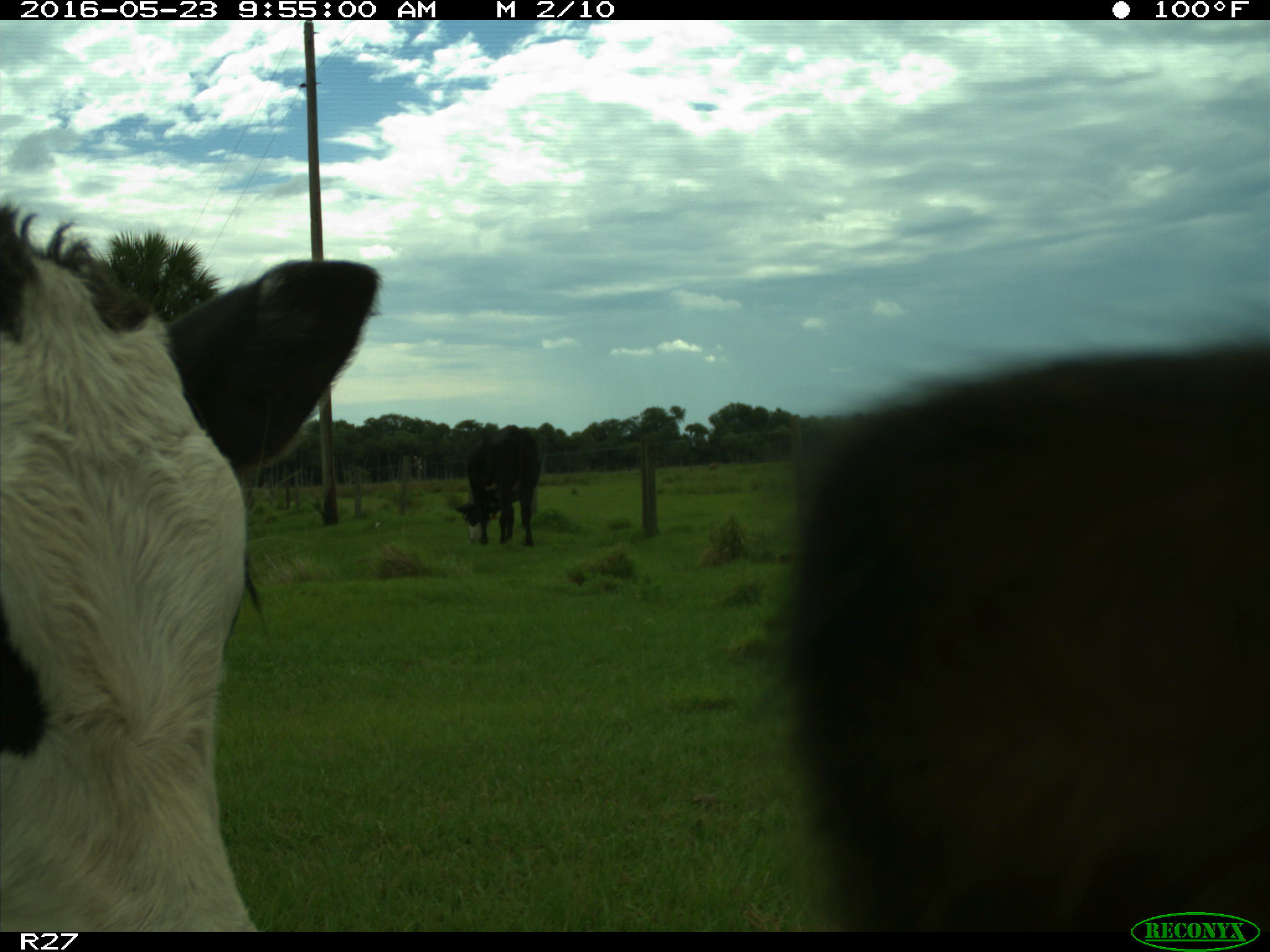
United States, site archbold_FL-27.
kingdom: Animalia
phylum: Chordata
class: Mammalia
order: Artiodactyla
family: Bovidae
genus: Bos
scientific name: Bos taurus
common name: domestic cow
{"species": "Bos taurus (domestic cow)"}